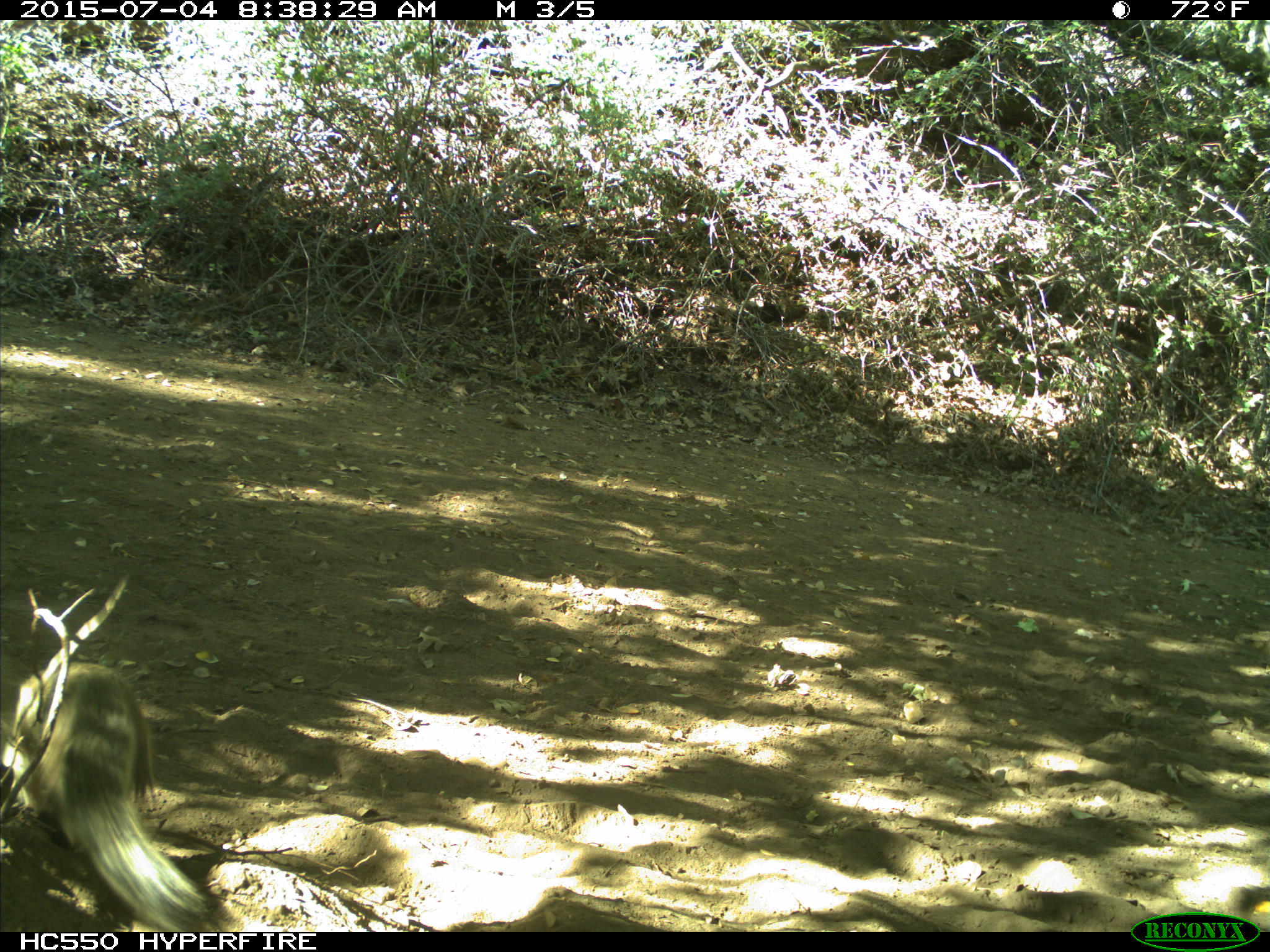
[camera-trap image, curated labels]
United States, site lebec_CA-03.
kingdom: Animalia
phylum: Chordata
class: Mammalia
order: Rodentia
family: Sciuridae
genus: Otospermophilus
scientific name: Otospermophilus beecheyi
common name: california ground squirrel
Otospermophilus beecheyi (california ground squirrel).